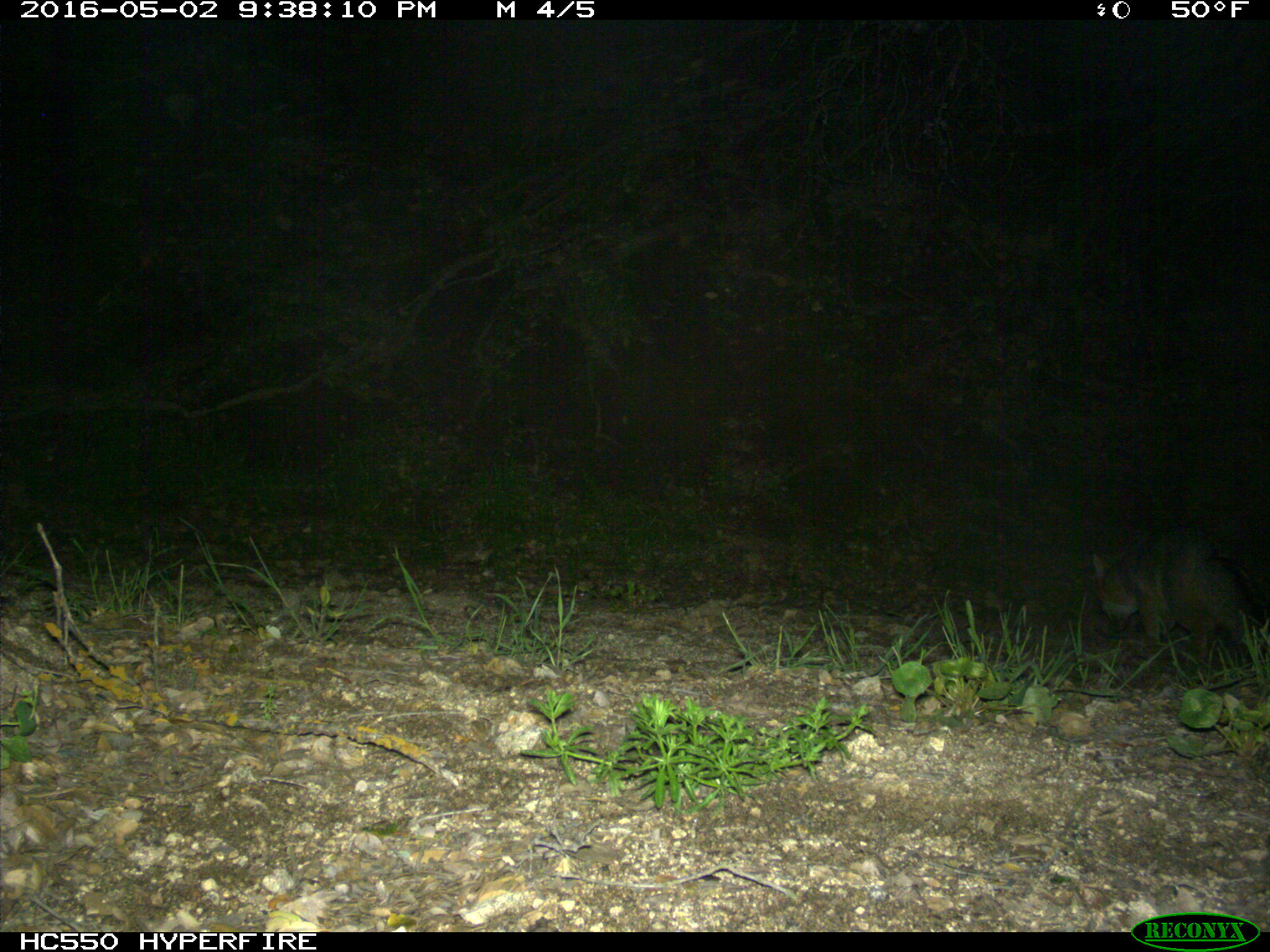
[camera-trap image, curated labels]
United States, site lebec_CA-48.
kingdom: Animalia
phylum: Chordata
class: Mammalia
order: Carnivora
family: Canidae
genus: Urocyon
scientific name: Urocyon cinereoargenteus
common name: gray fox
Urocyon cinereoargenteus (gray fox).